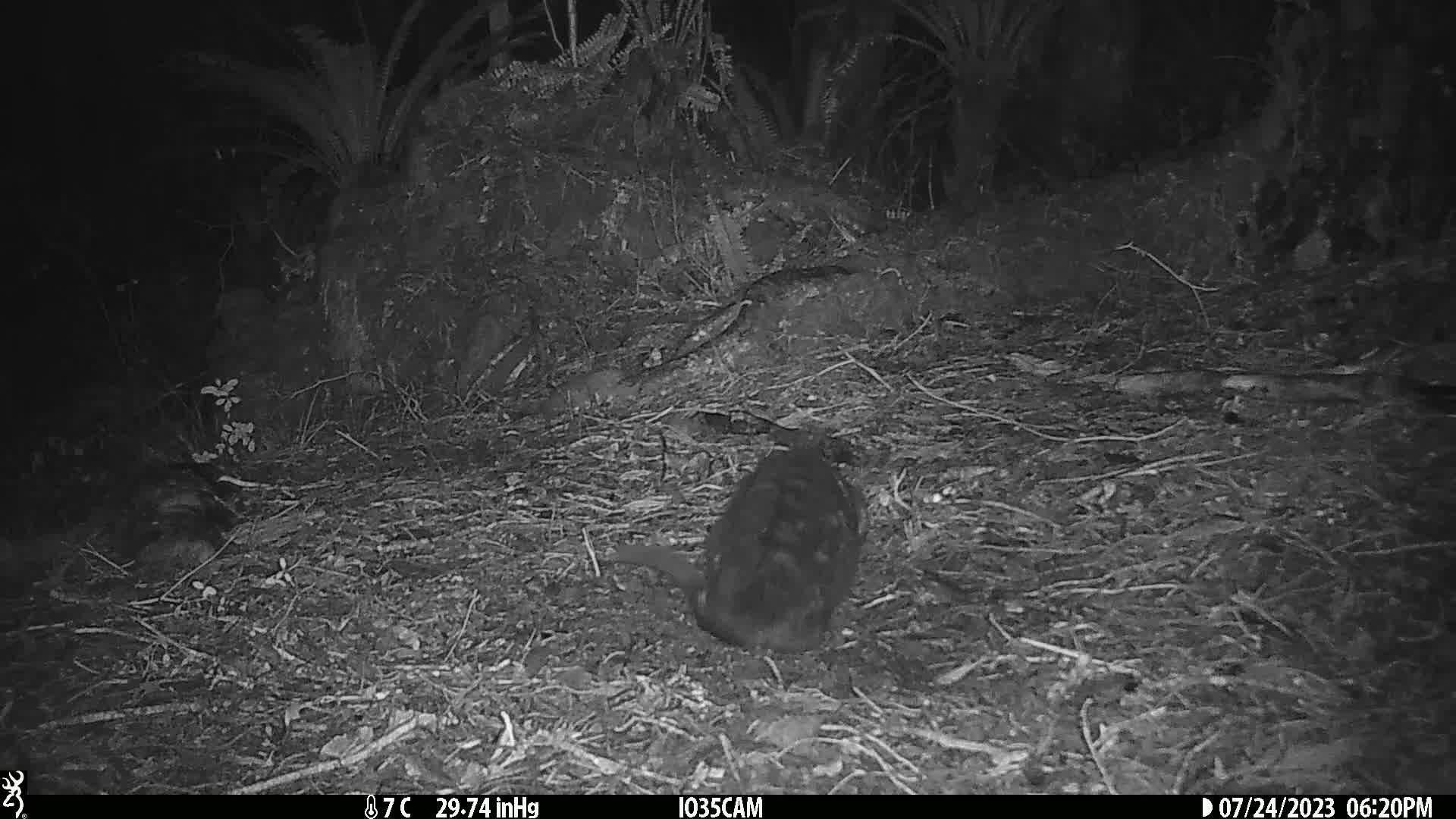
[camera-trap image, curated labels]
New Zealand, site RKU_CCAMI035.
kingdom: Animalia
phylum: Chordata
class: Mammalia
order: Carnivora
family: Felidae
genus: Felis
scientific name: Felis catus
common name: domestic cat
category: cat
Cat (domestic cat) (Felis catus).